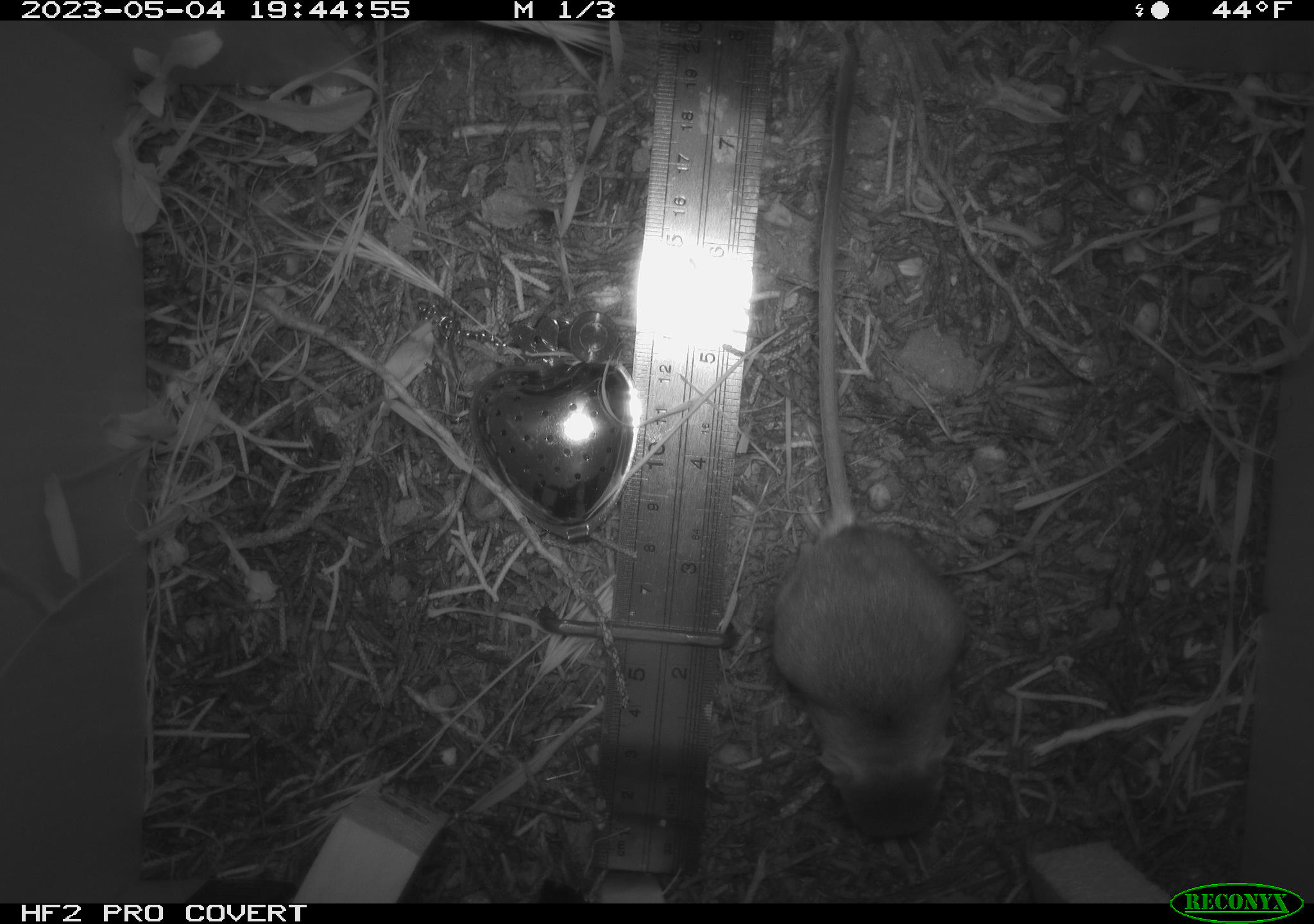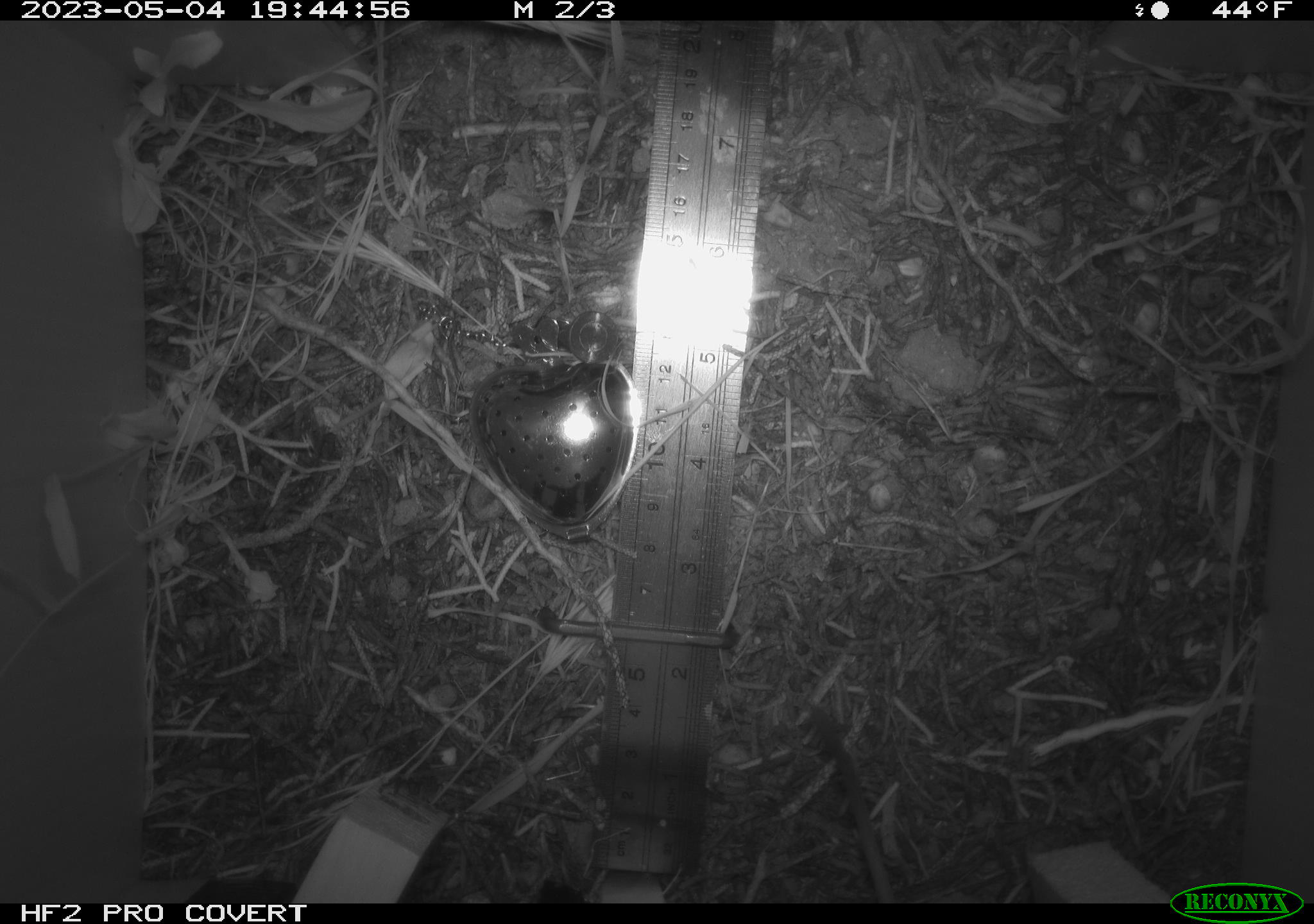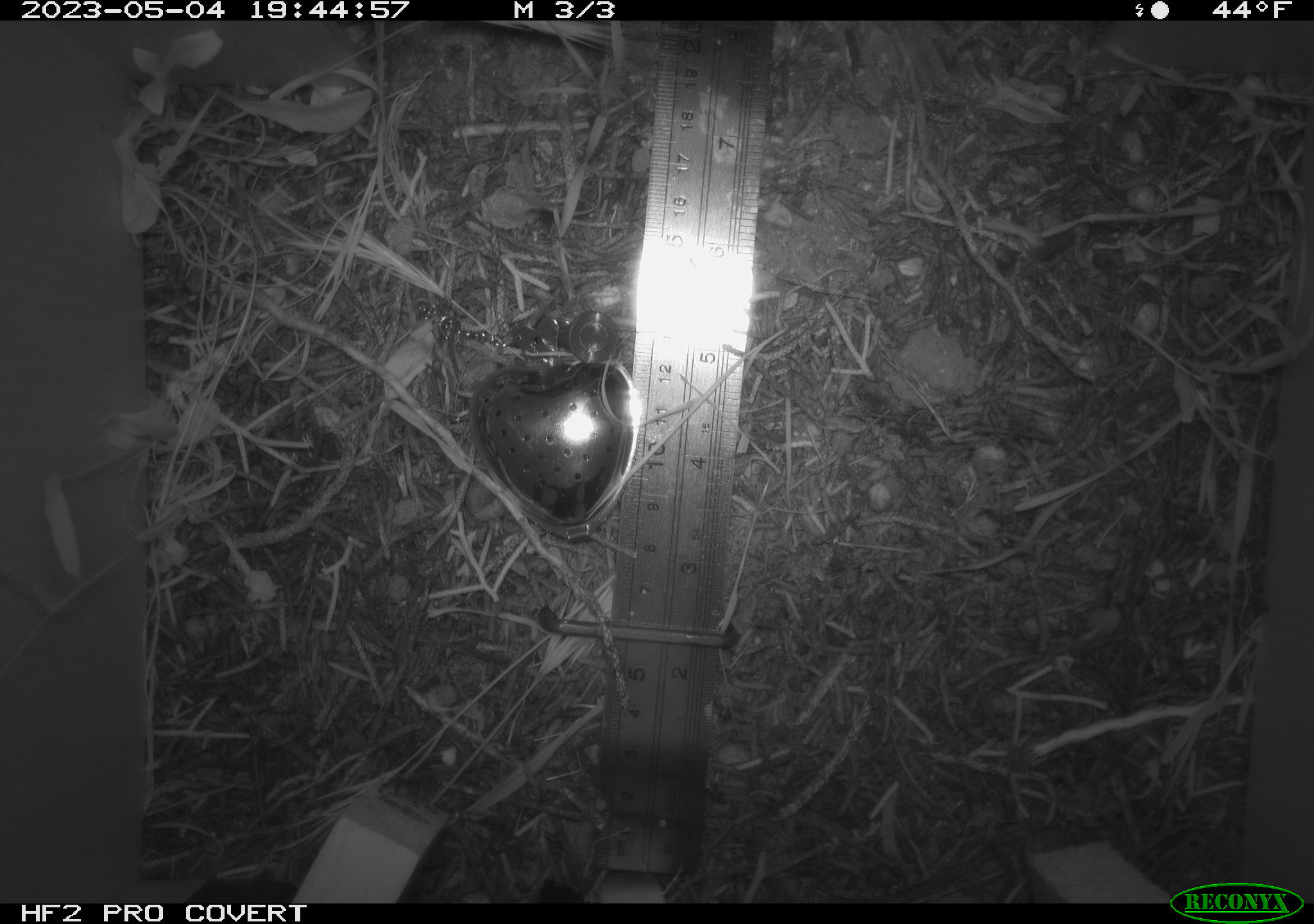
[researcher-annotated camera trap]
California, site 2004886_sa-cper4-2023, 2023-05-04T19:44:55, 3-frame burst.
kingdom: Animalia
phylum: Chordata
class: Mammalia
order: Rodentia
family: Heteromyidae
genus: Dipodomys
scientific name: Dipodomys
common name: kangaroo rats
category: dipodomys species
Dipodomys species (kangaroo rats) (Dipodomys).